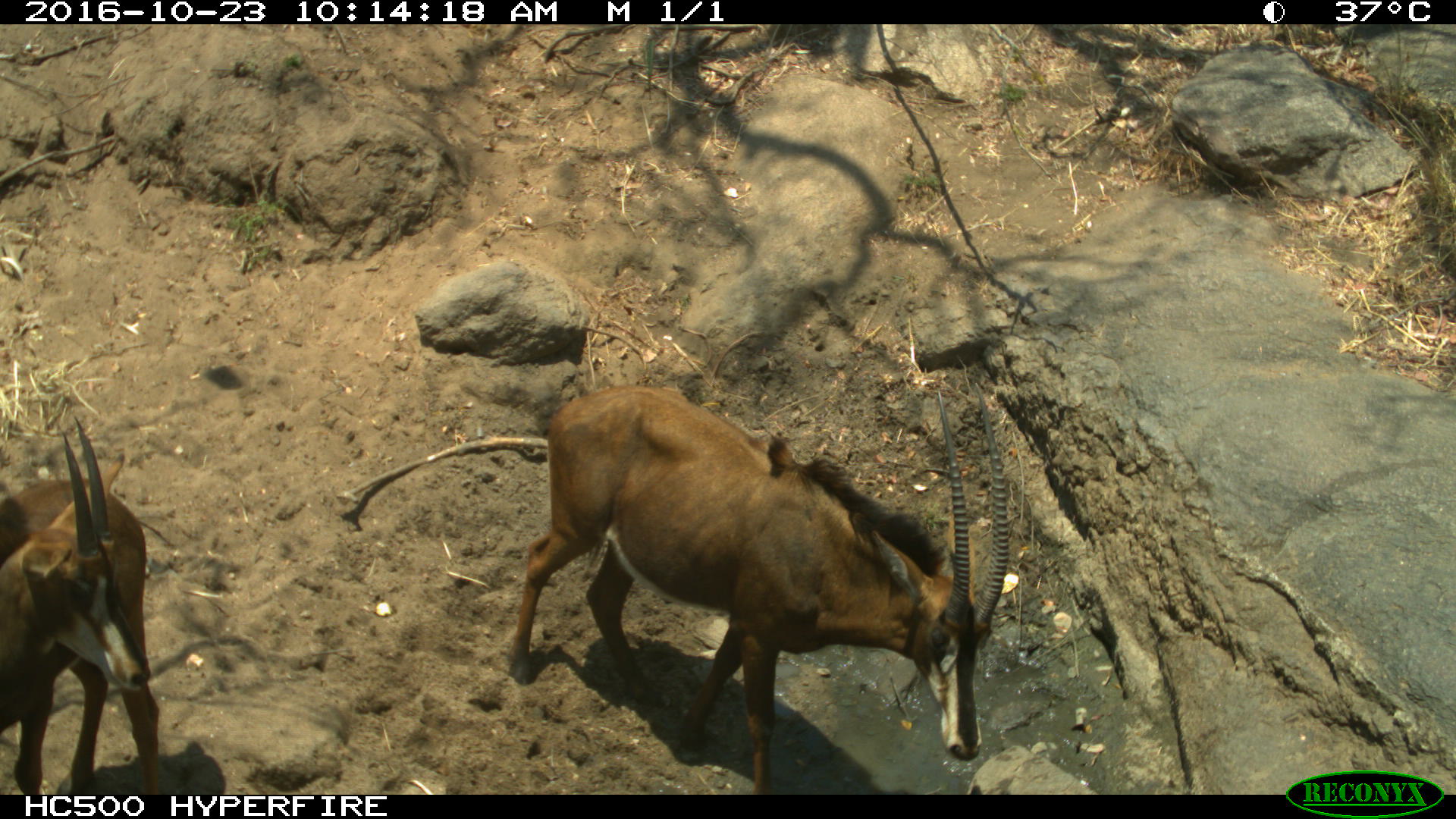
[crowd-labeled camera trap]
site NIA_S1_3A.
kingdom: Animalia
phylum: Chordata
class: Mammalia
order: Artiodactyla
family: Bovidae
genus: Hippotragus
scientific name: Hippotragus niger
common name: sable antelope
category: sable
Sable (sable antelope) (Hippotragus niger), count 2. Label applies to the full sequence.